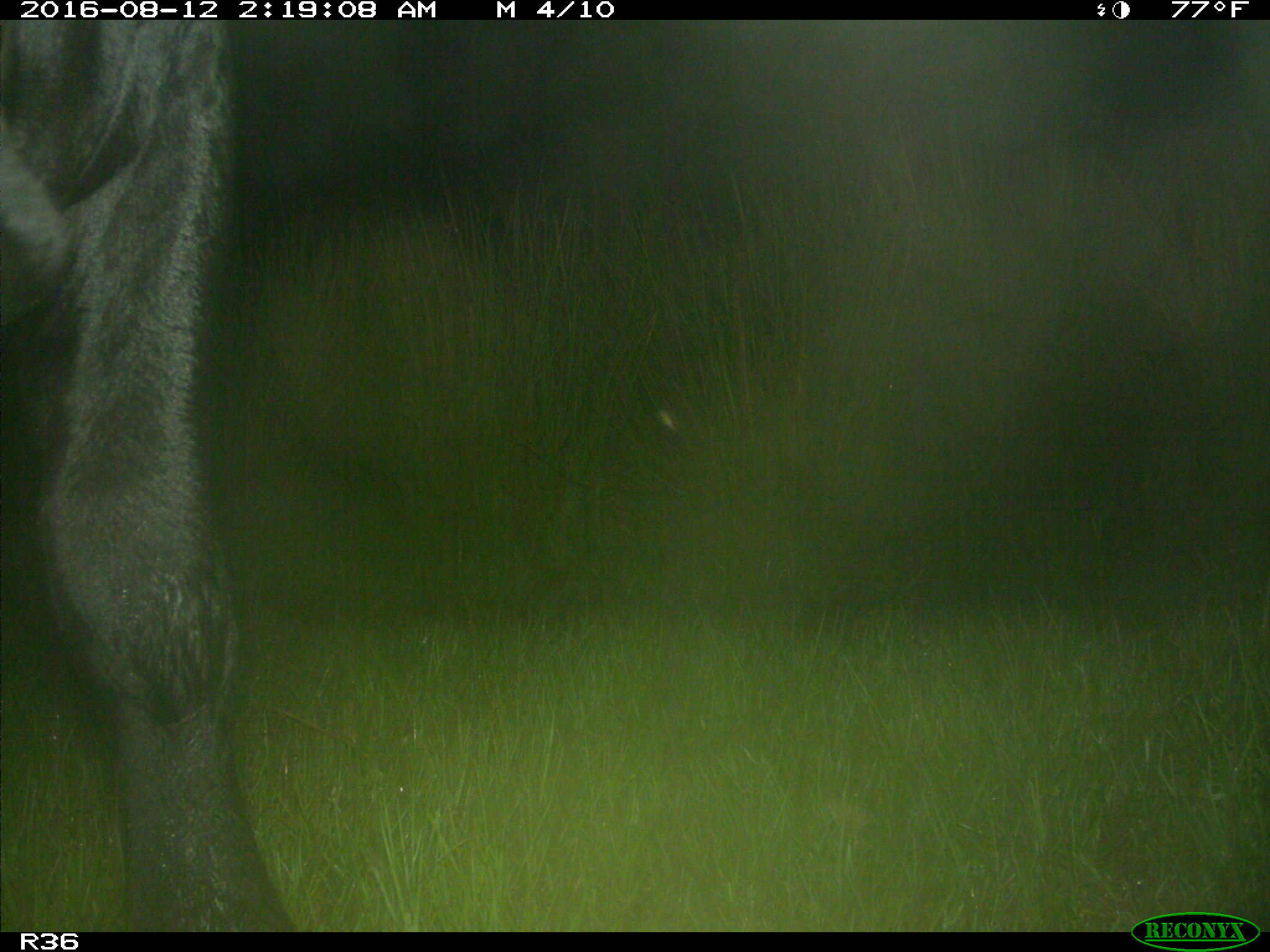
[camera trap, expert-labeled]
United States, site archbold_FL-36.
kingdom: Animalia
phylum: Chordata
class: Mammalia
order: Artiodactyla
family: Bovidae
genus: Bos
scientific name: Bos taurus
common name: domestic cow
Bos taurus (domestic cow).